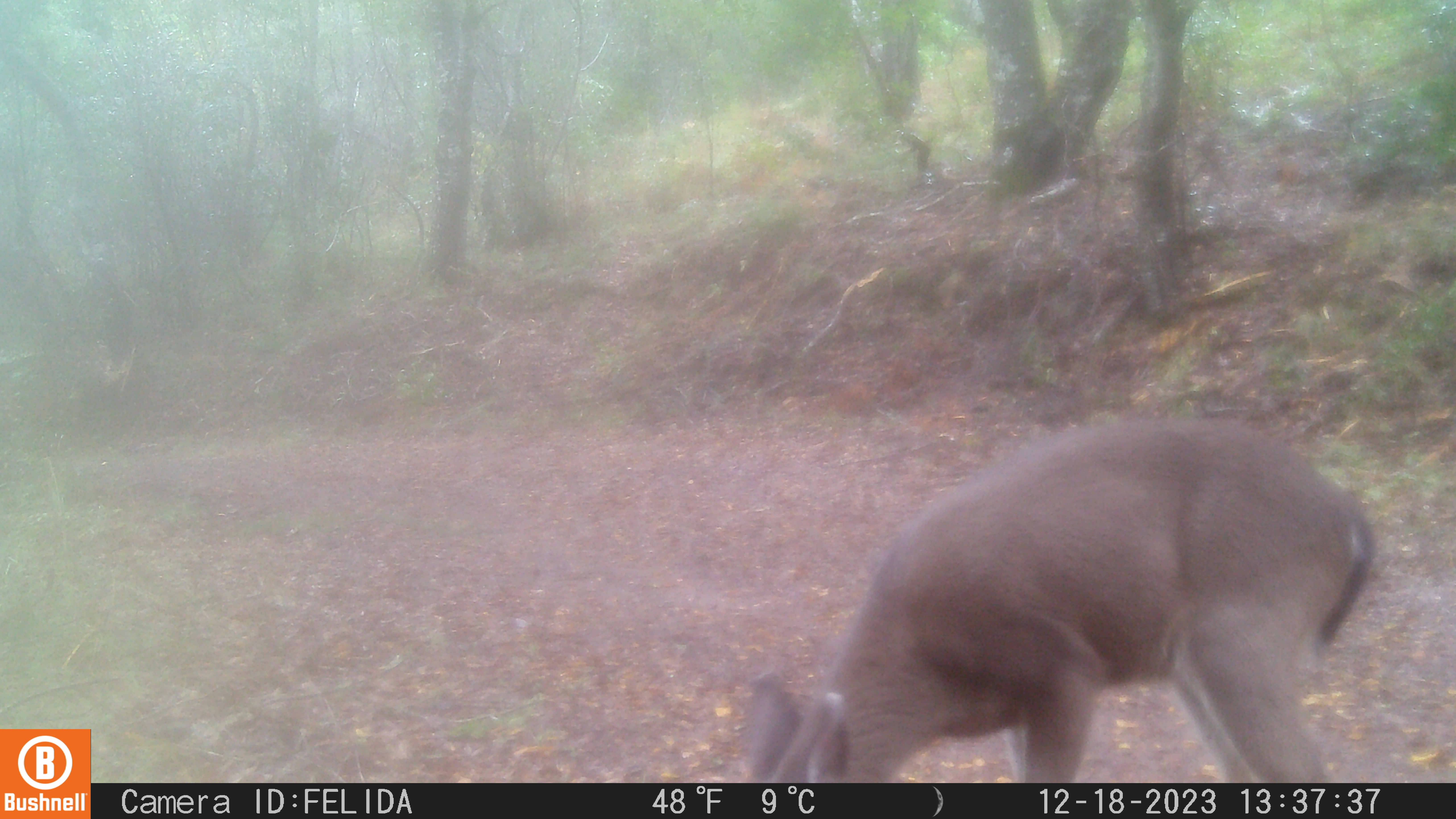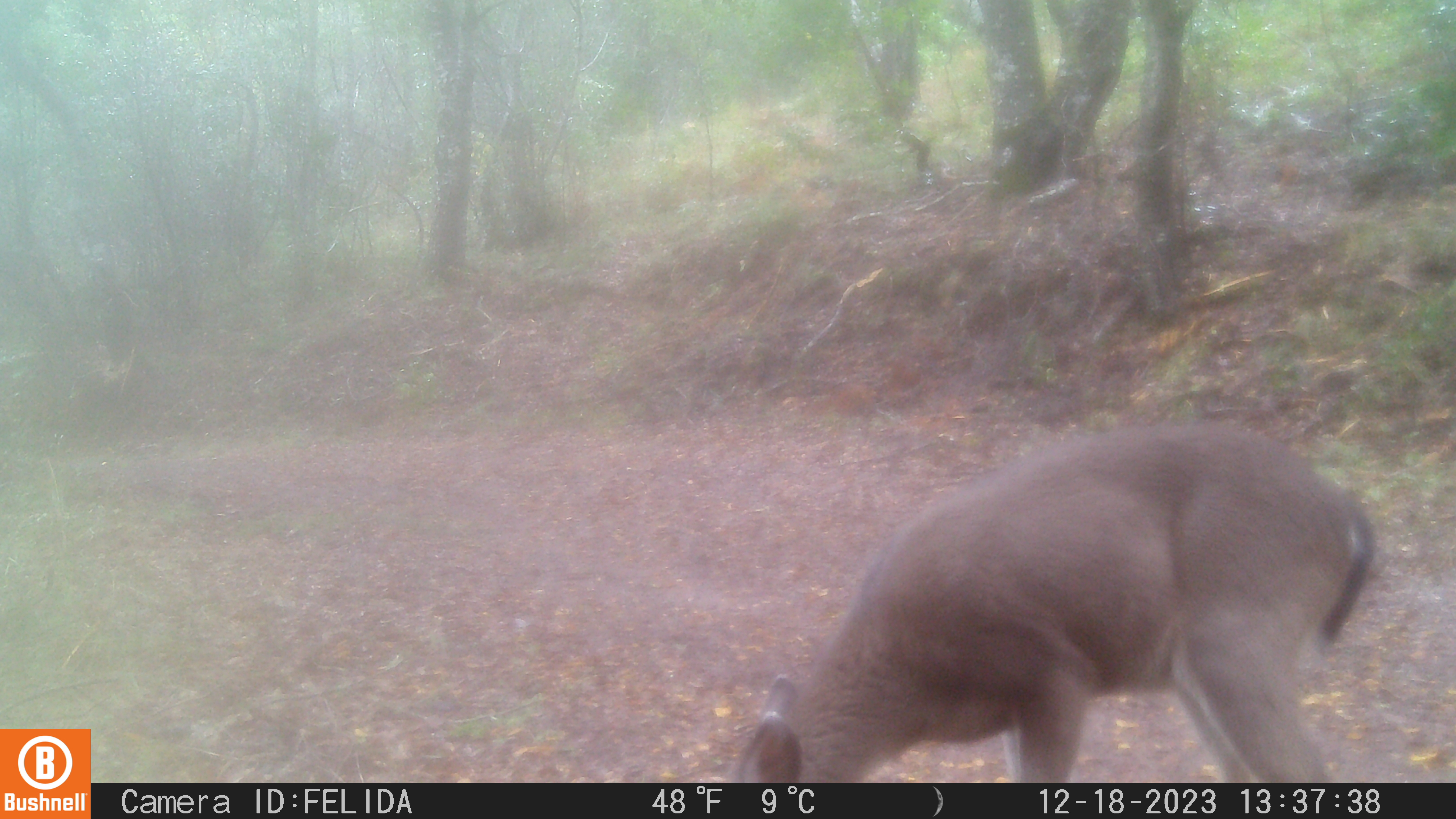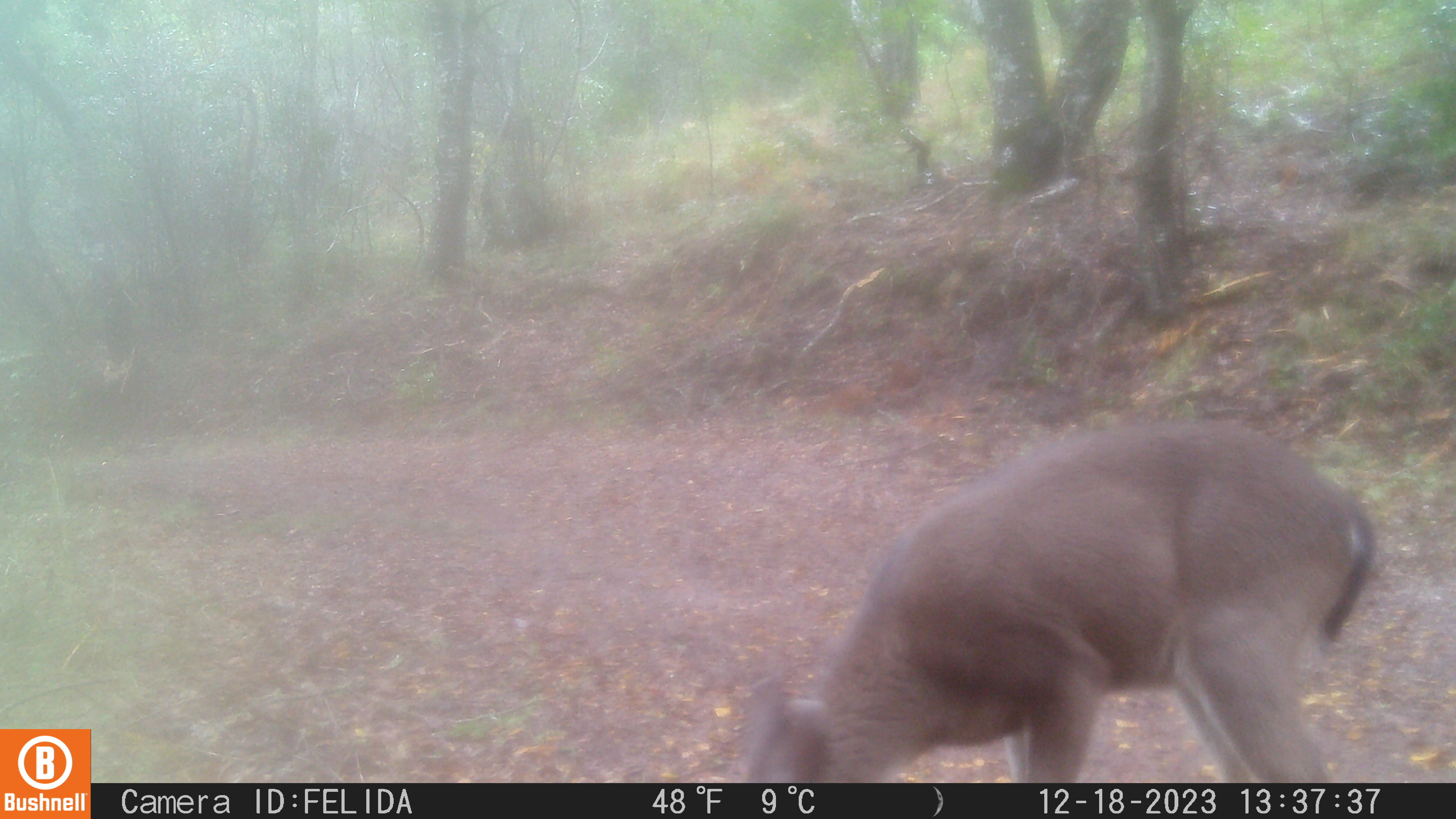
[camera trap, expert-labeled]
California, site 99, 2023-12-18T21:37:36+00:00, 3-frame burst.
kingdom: Animalia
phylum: Chordata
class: Mammalia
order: Artiodactyla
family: Cervidae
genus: Odocoileus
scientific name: Odocoileus hemionus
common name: mule deer